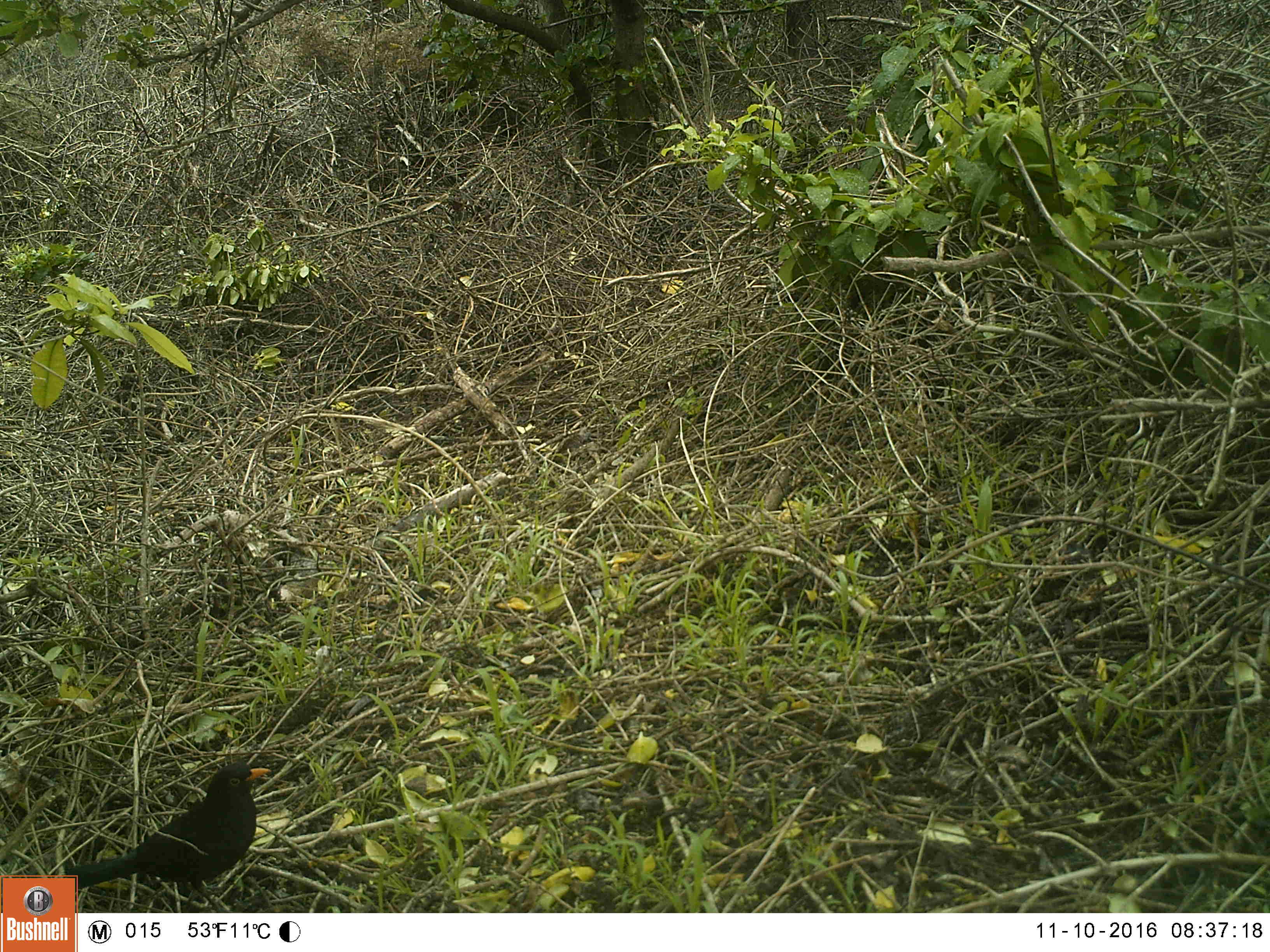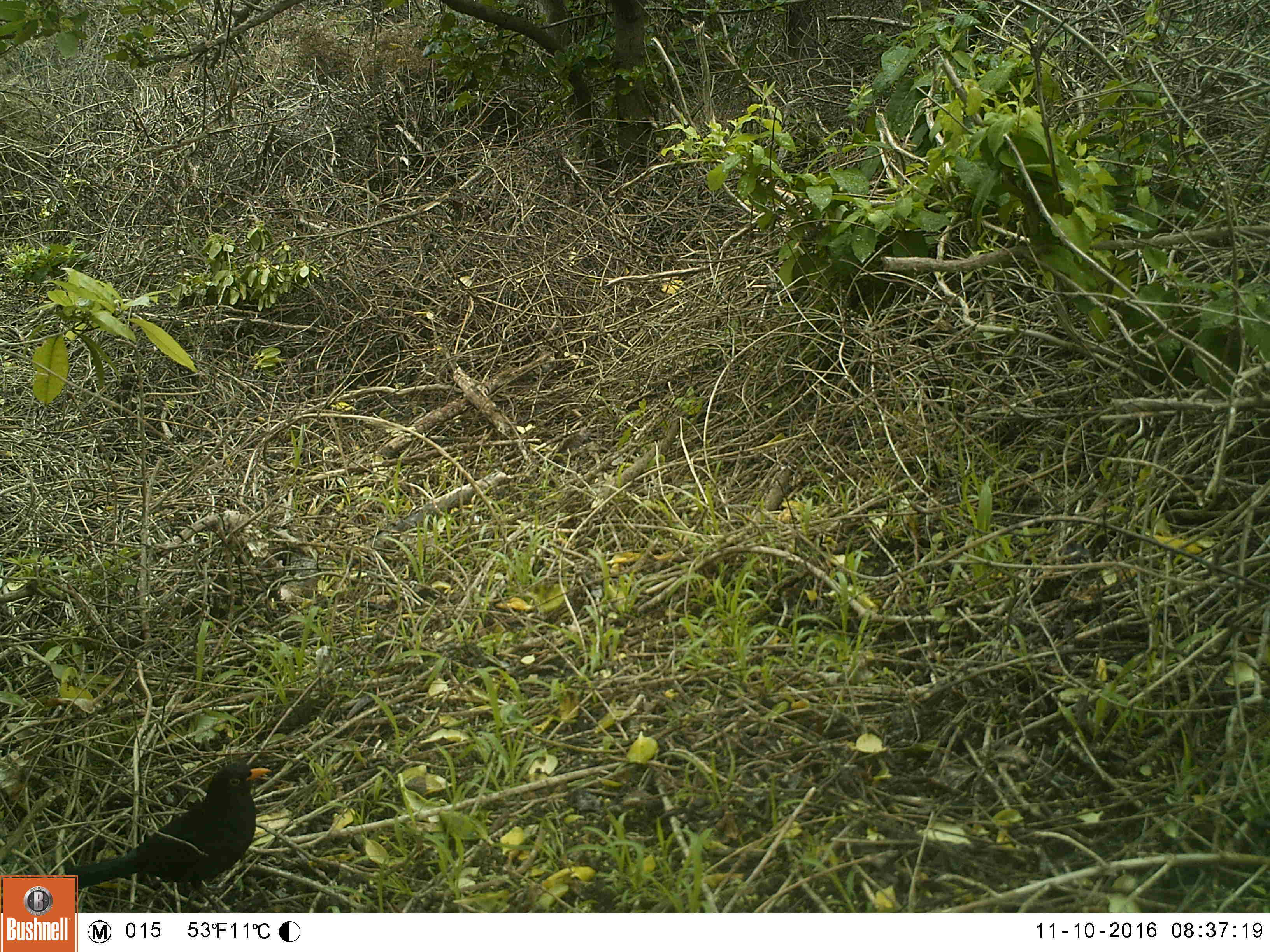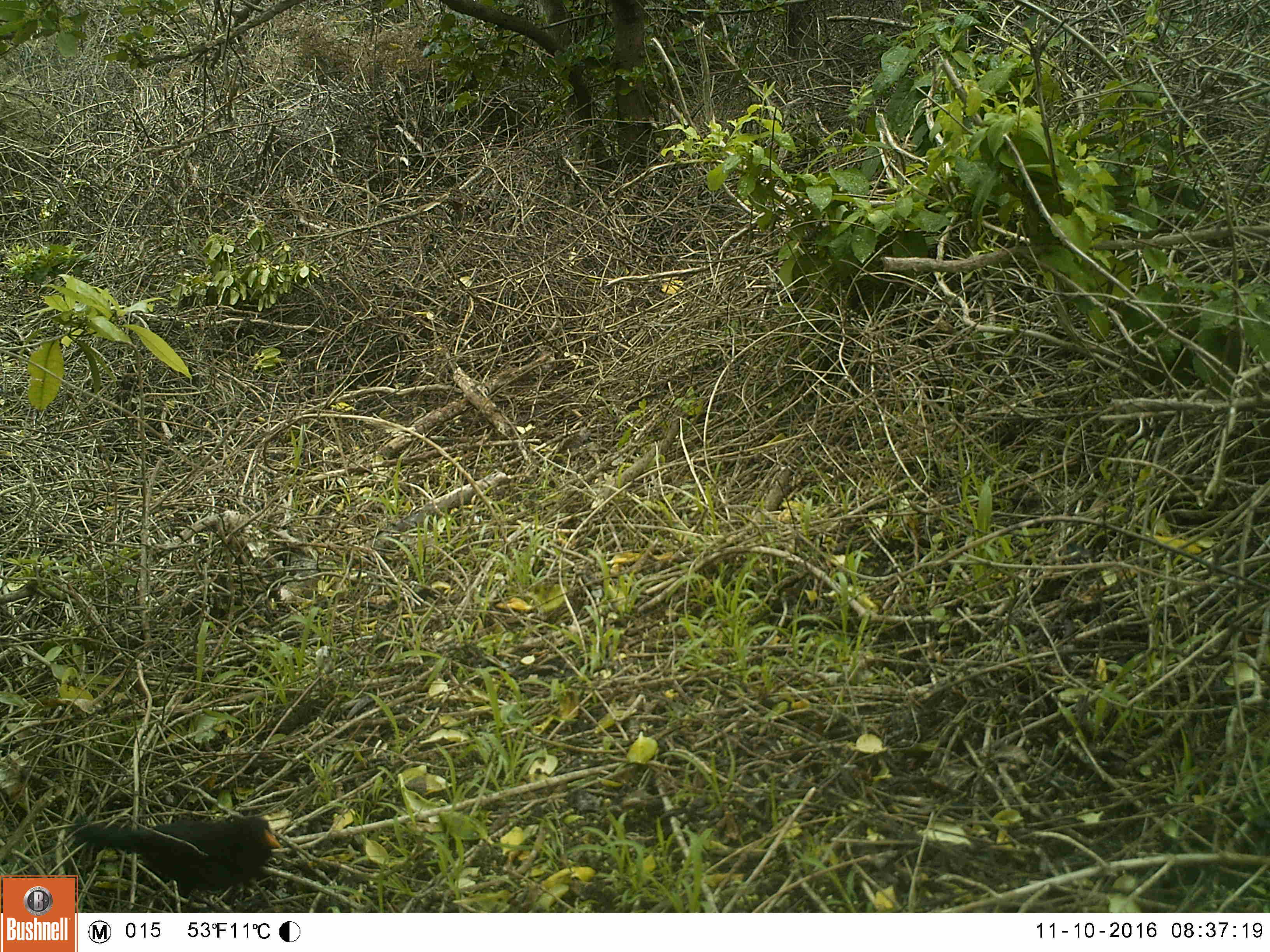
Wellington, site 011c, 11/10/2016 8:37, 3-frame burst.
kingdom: Animalia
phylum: Chordata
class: Aves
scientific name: Aves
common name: bird